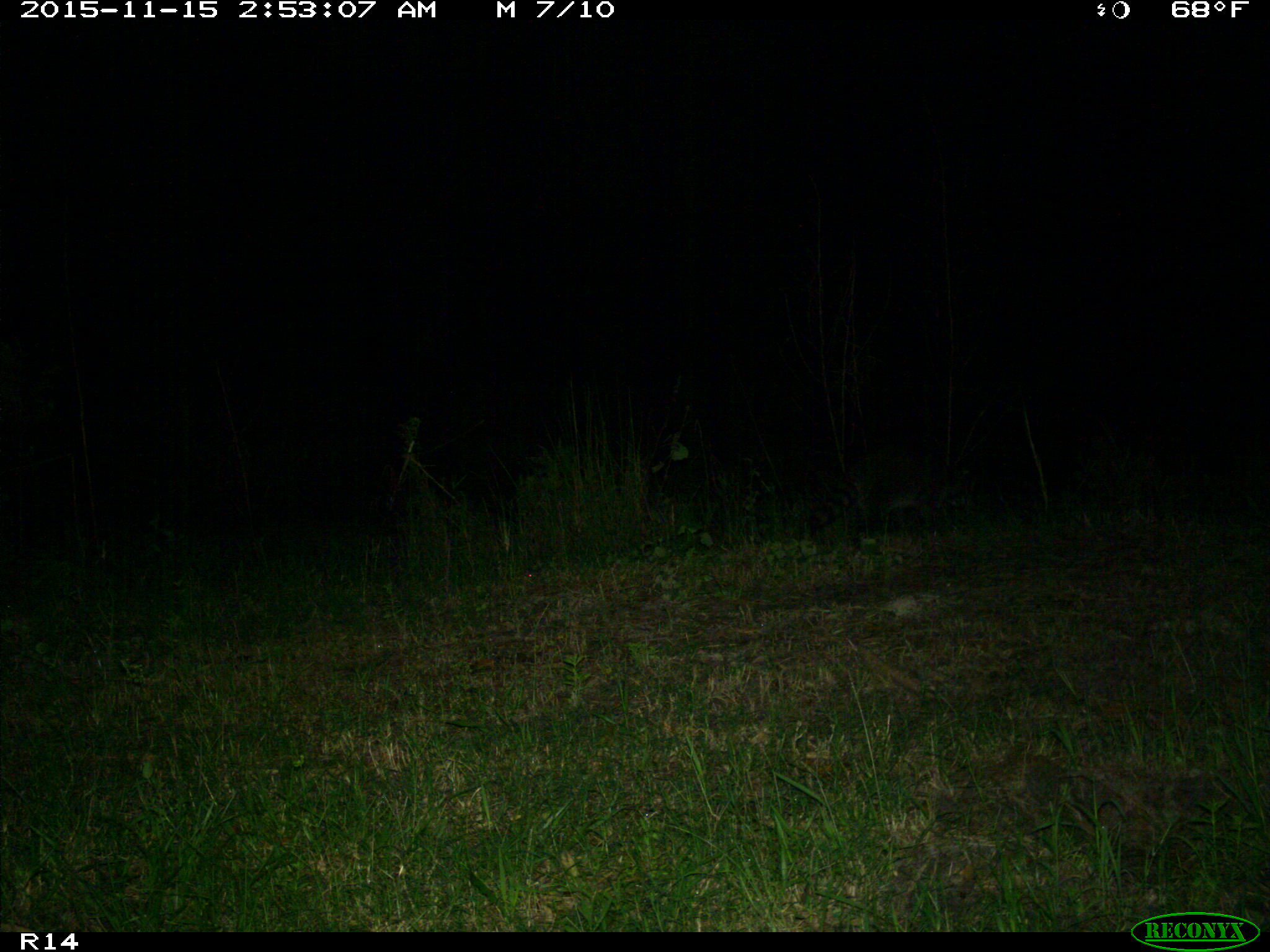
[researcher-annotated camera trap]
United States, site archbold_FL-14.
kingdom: Animalia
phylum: Chordata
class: Mammalia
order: Carnivora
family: Procyonidae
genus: Procyon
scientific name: Procyon lotor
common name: common raccoon